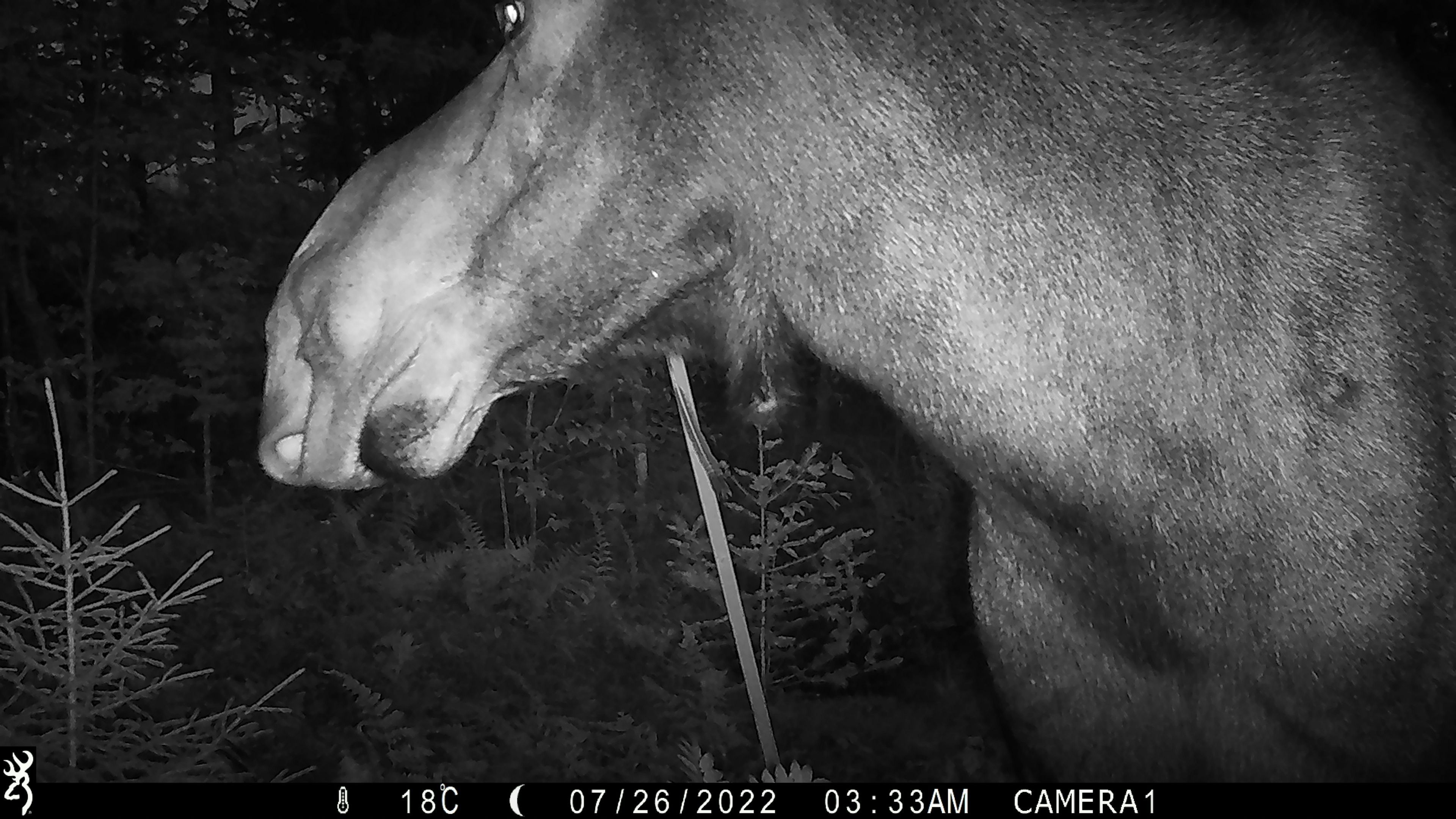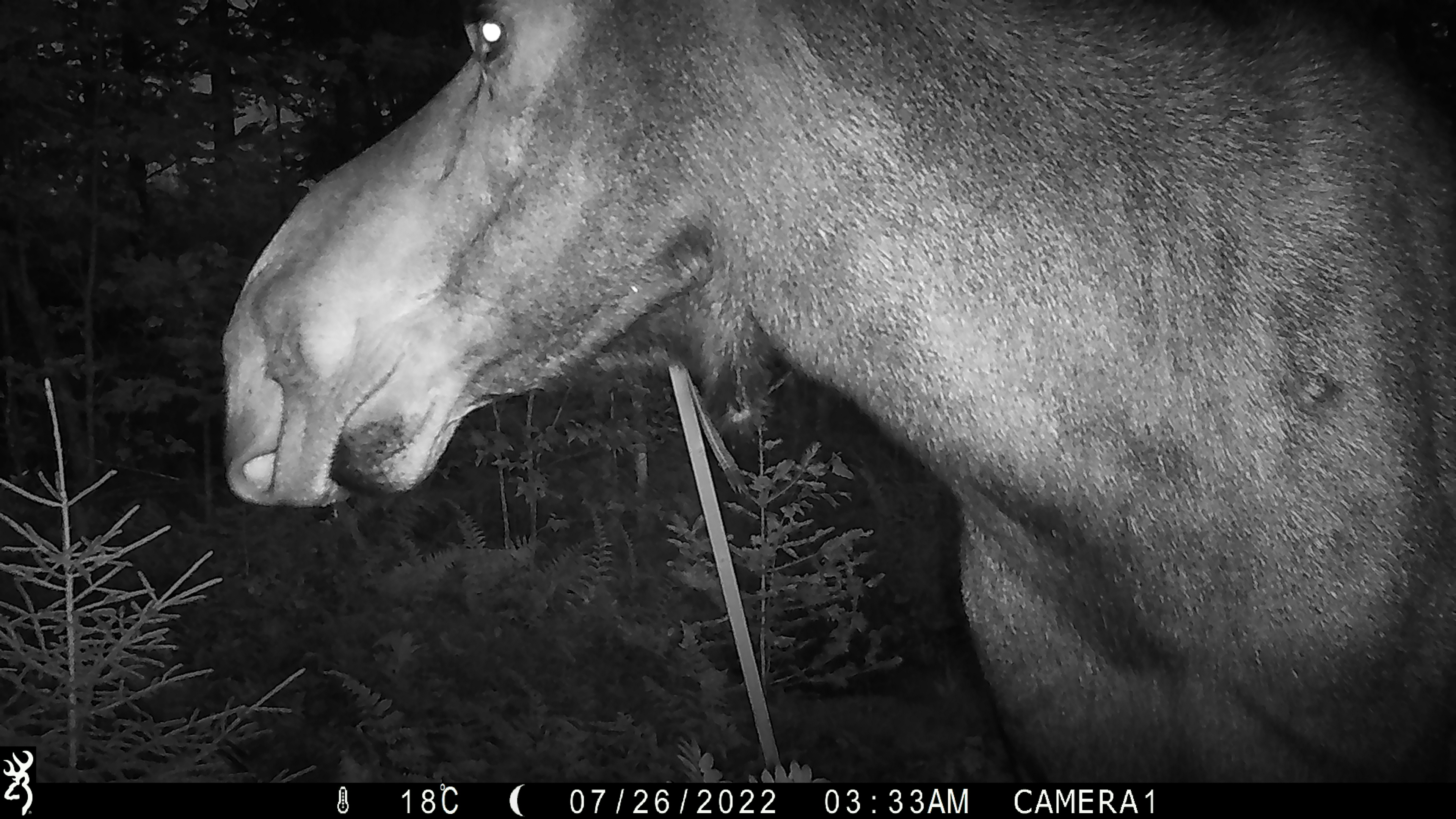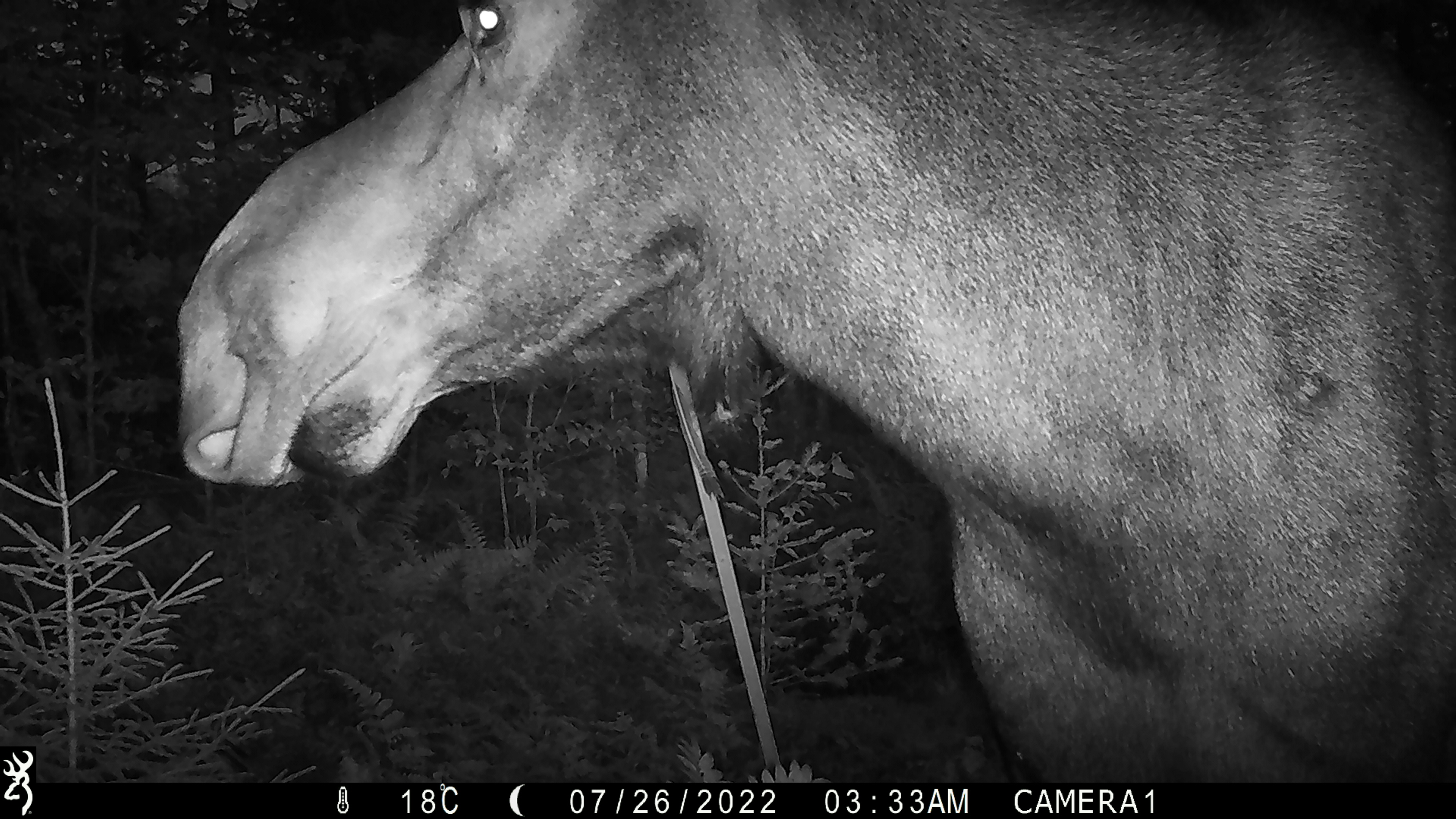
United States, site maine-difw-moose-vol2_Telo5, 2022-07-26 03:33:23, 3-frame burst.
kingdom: Animalia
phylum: Chordata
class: Mammalia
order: Artiodactyla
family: Cervidae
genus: Alces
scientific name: Alces alces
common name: moose